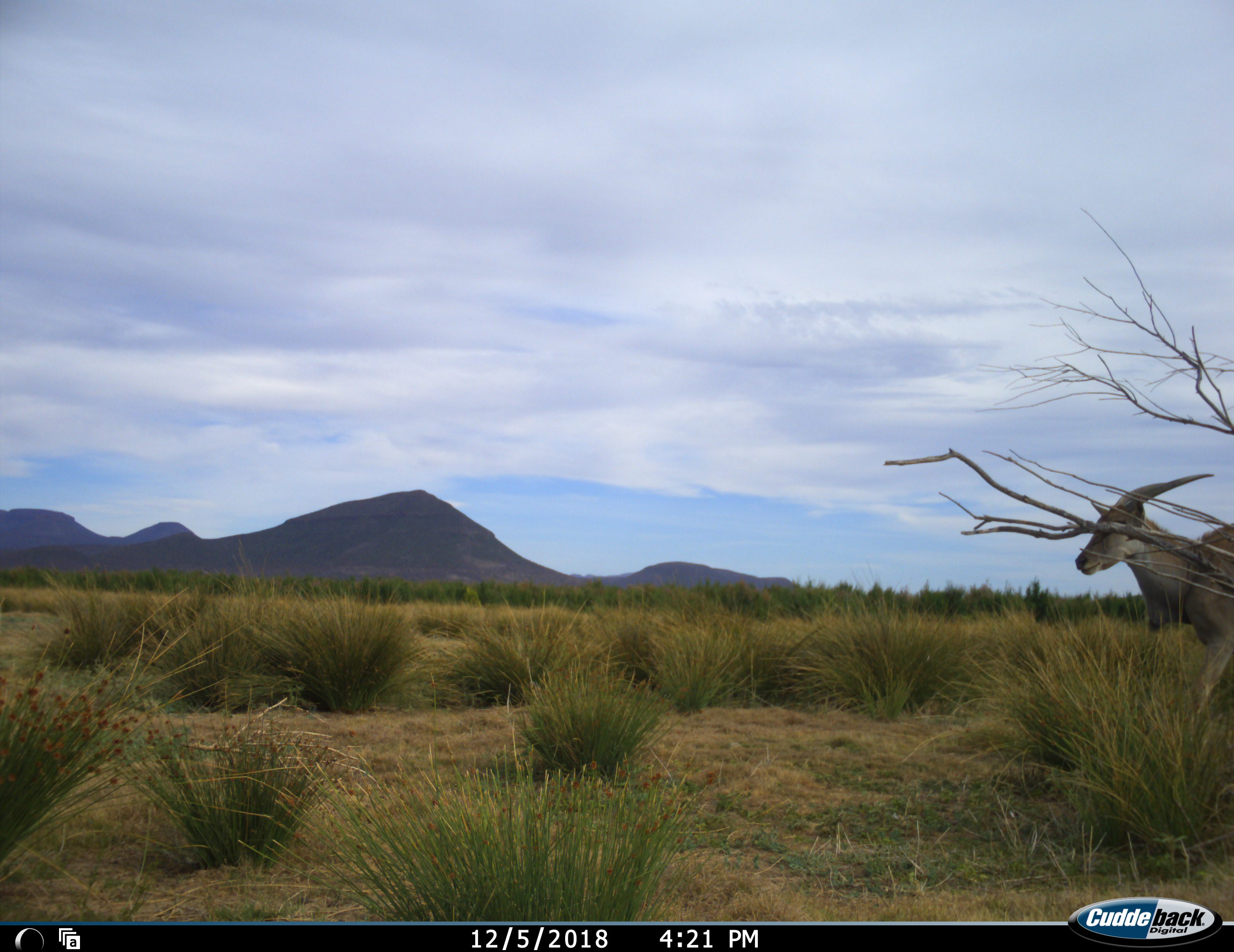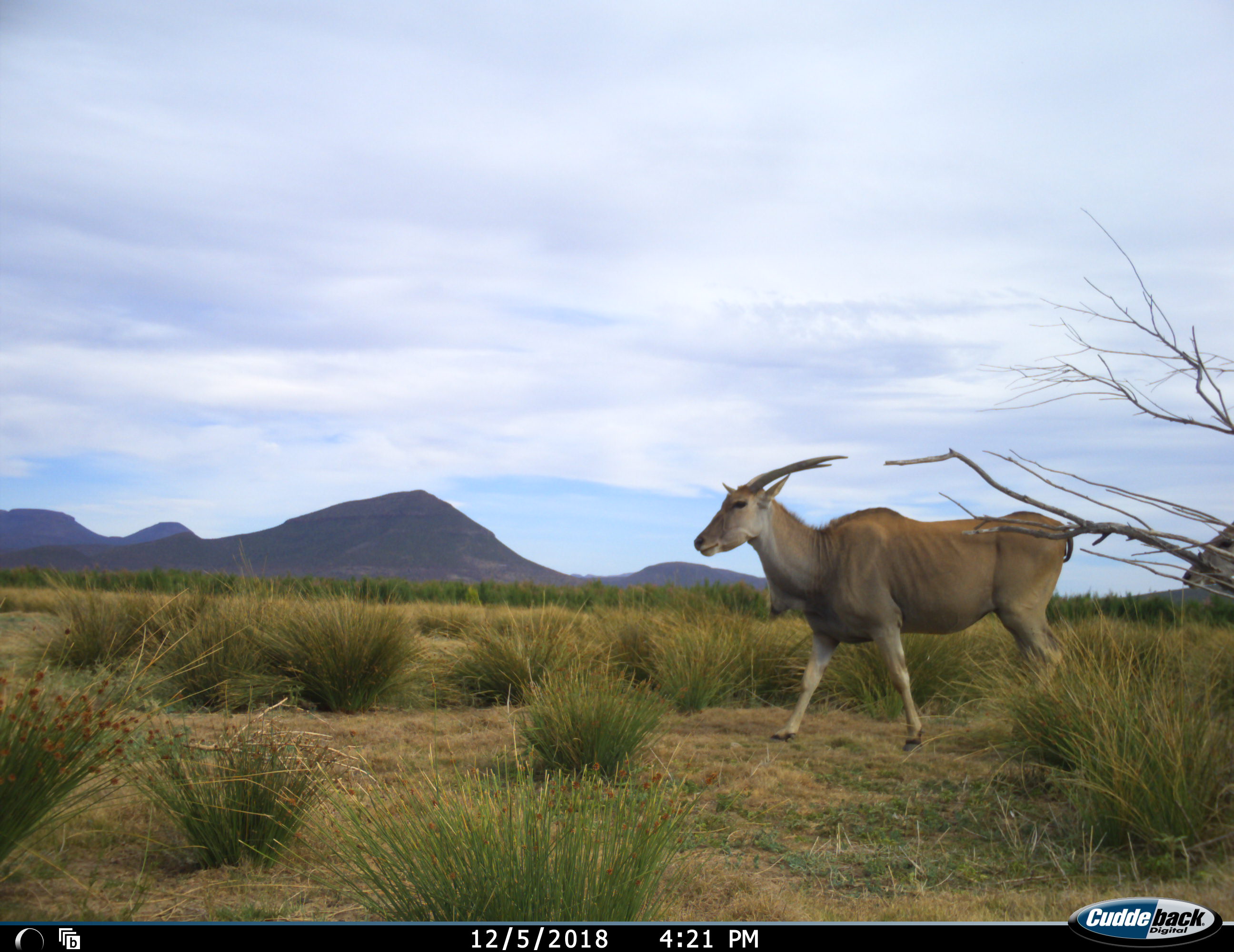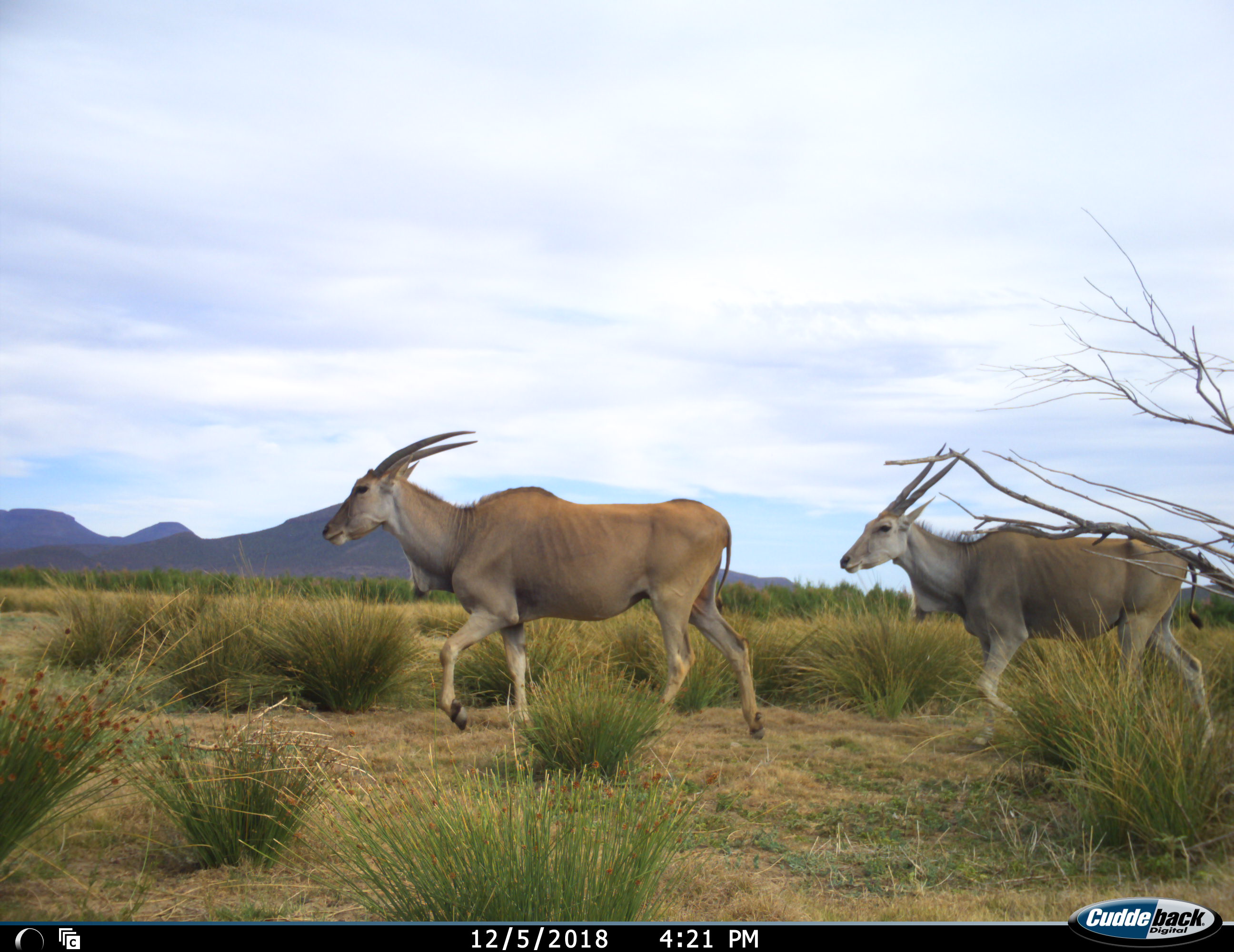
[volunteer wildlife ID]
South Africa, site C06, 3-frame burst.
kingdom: Animalia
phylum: Chordata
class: Mammalia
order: Artiodactyla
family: Bovidae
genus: Tragelaphus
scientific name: Tragelaphus oryx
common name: eland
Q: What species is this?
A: Eland (Tragelaphus oryx).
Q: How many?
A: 2.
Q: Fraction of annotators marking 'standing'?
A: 0%.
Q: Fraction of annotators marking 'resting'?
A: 0%.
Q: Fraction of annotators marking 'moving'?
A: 100%.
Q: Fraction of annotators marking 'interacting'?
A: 0%.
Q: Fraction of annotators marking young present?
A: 0%.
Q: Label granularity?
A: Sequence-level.